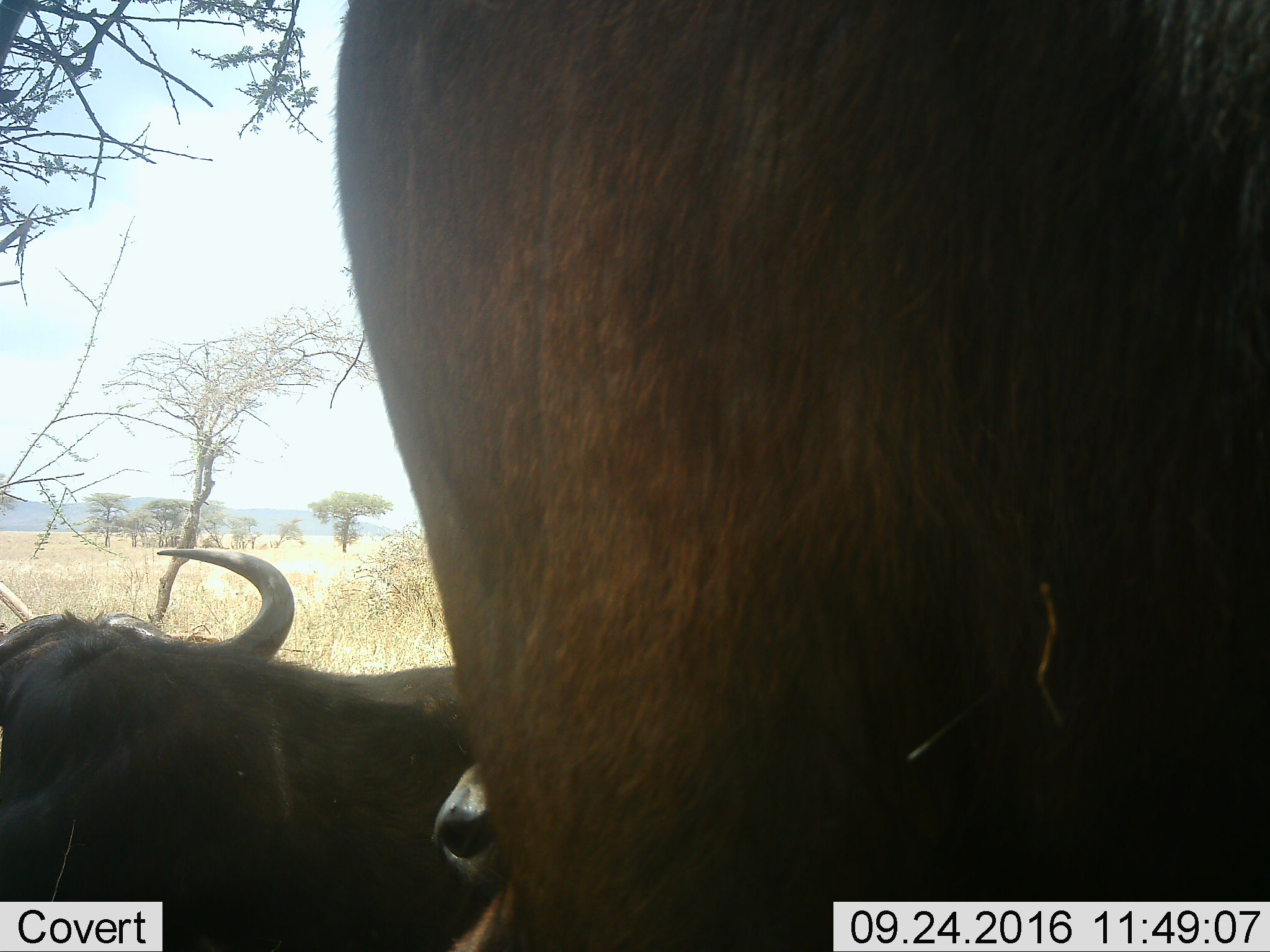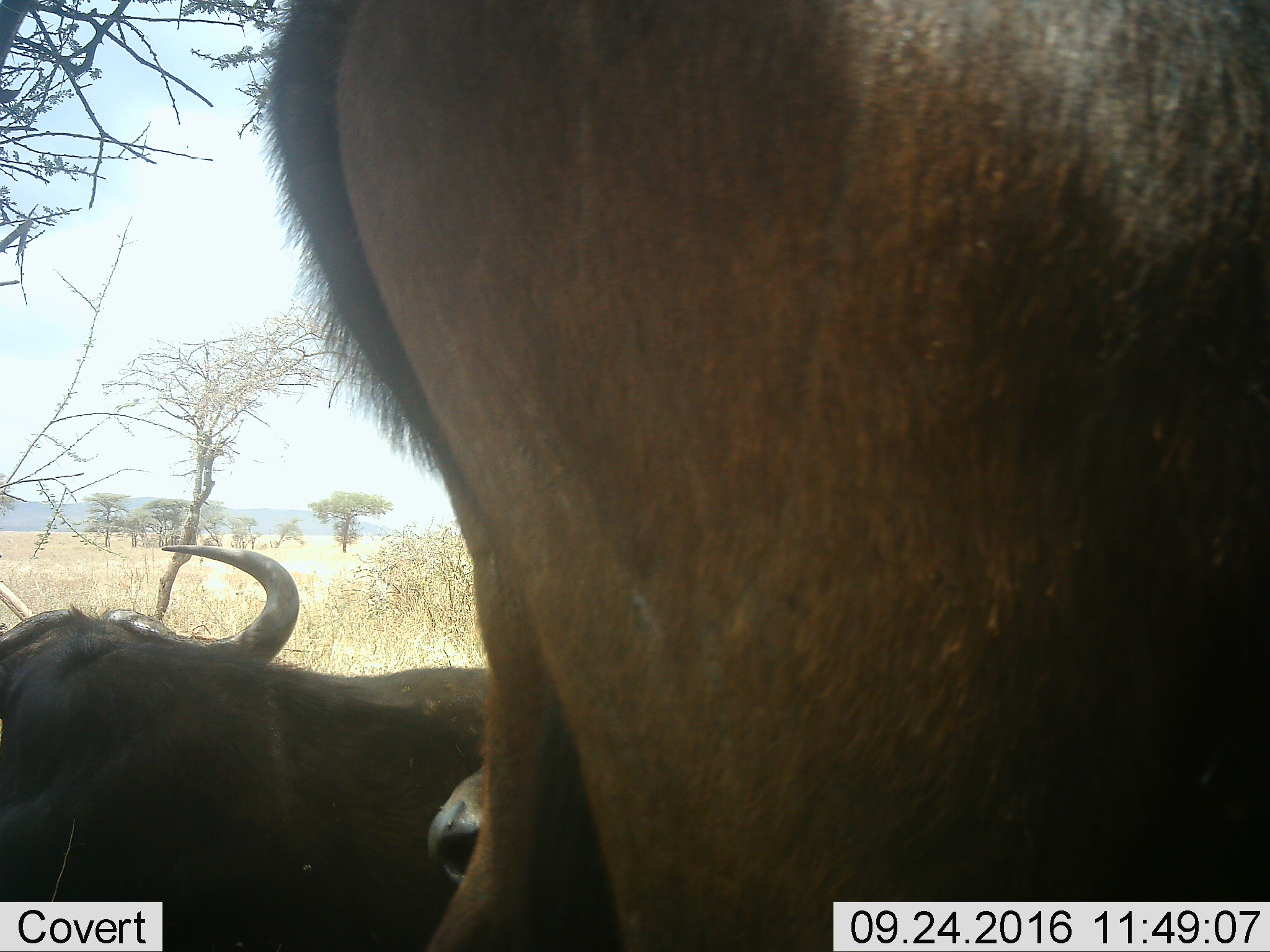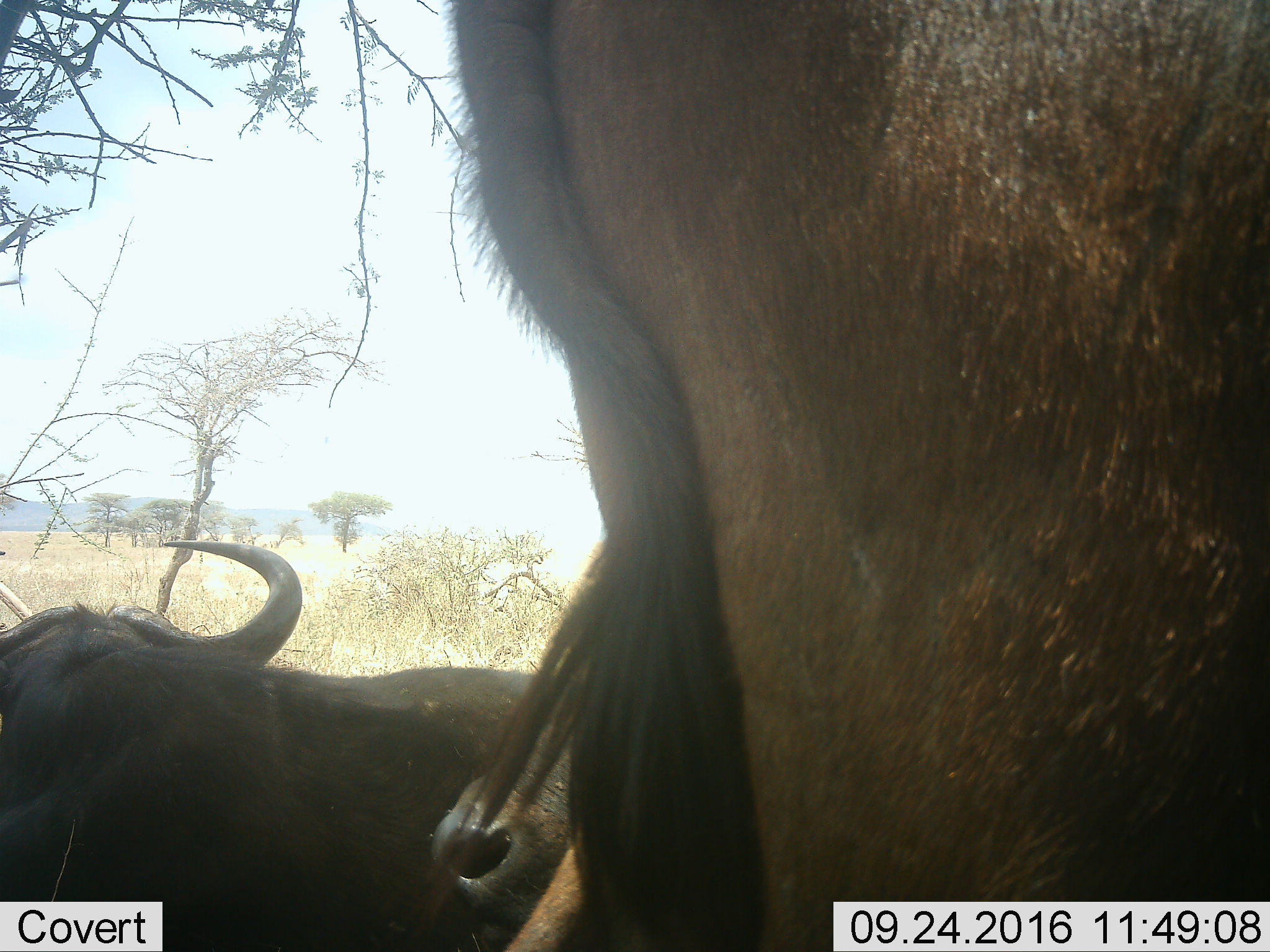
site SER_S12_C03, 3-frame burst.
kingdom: Animalia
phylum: Chordata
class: Mammalia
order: Artiodactyla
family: Bovidae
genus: Syncerus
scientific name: Syncerus caffer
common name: african buffalo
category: buffalo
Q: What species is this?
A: Buffalo (african buffalo) (Syncerus caffer).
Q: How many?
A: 3.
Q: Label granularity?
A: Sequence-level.